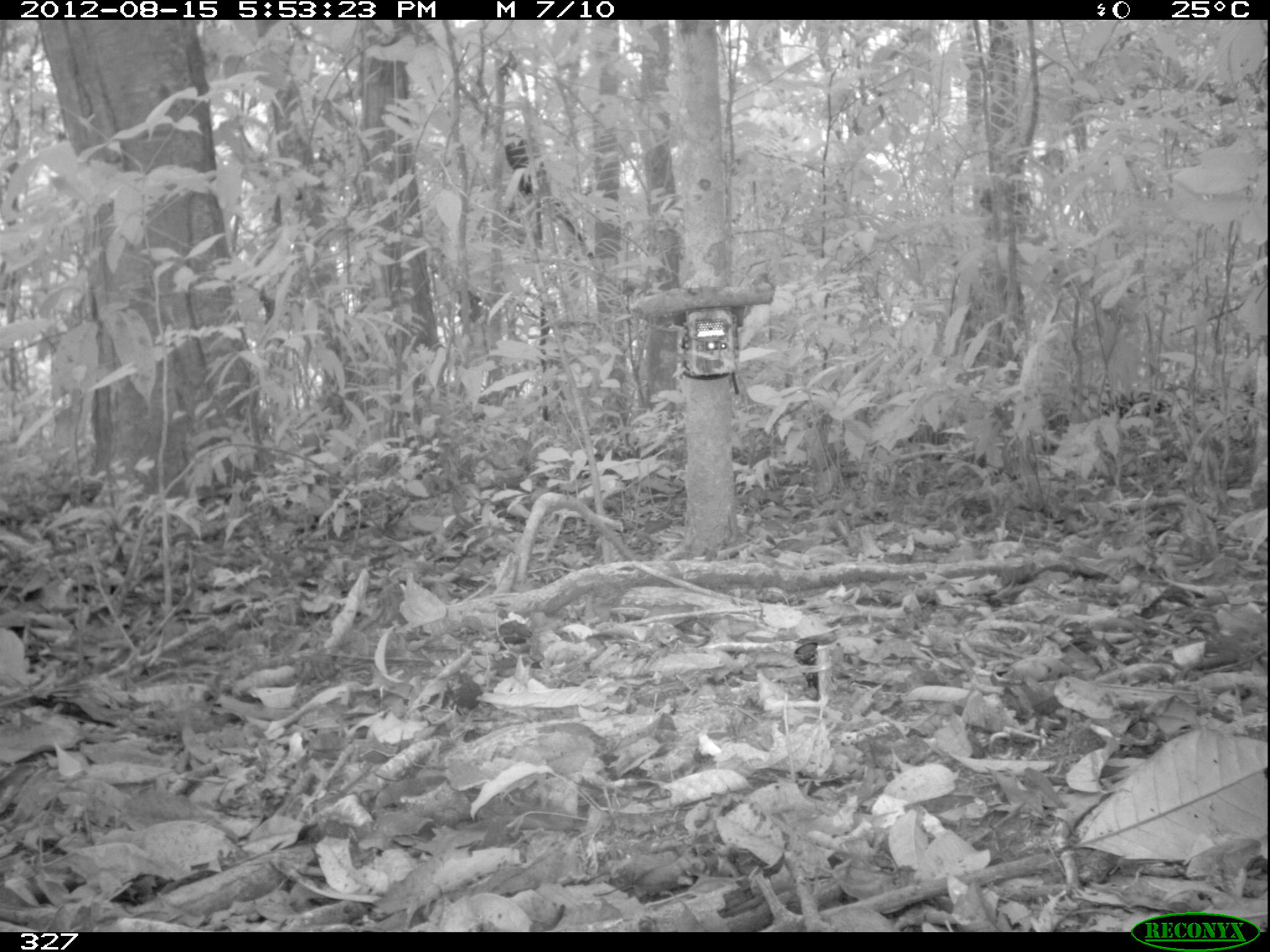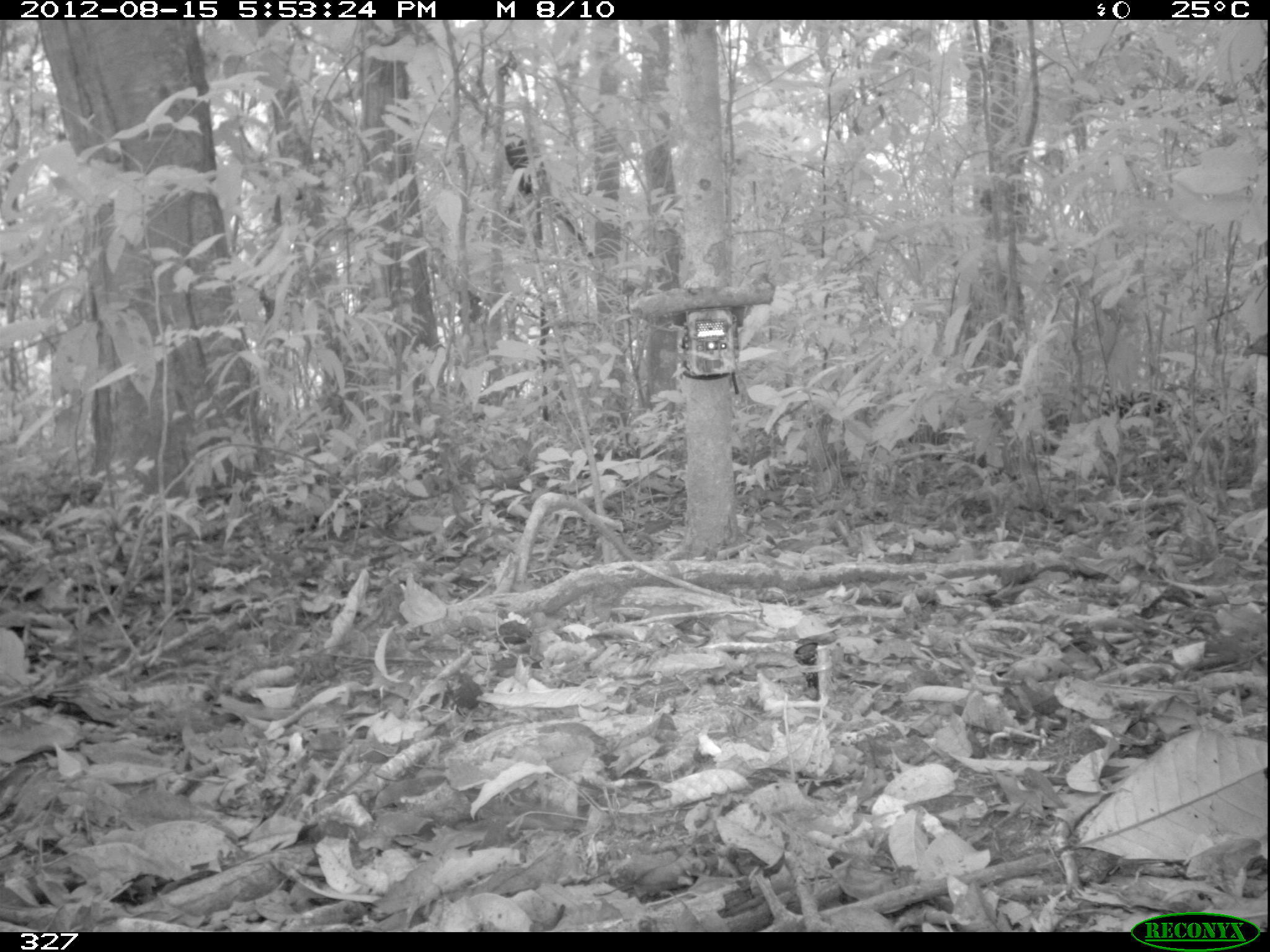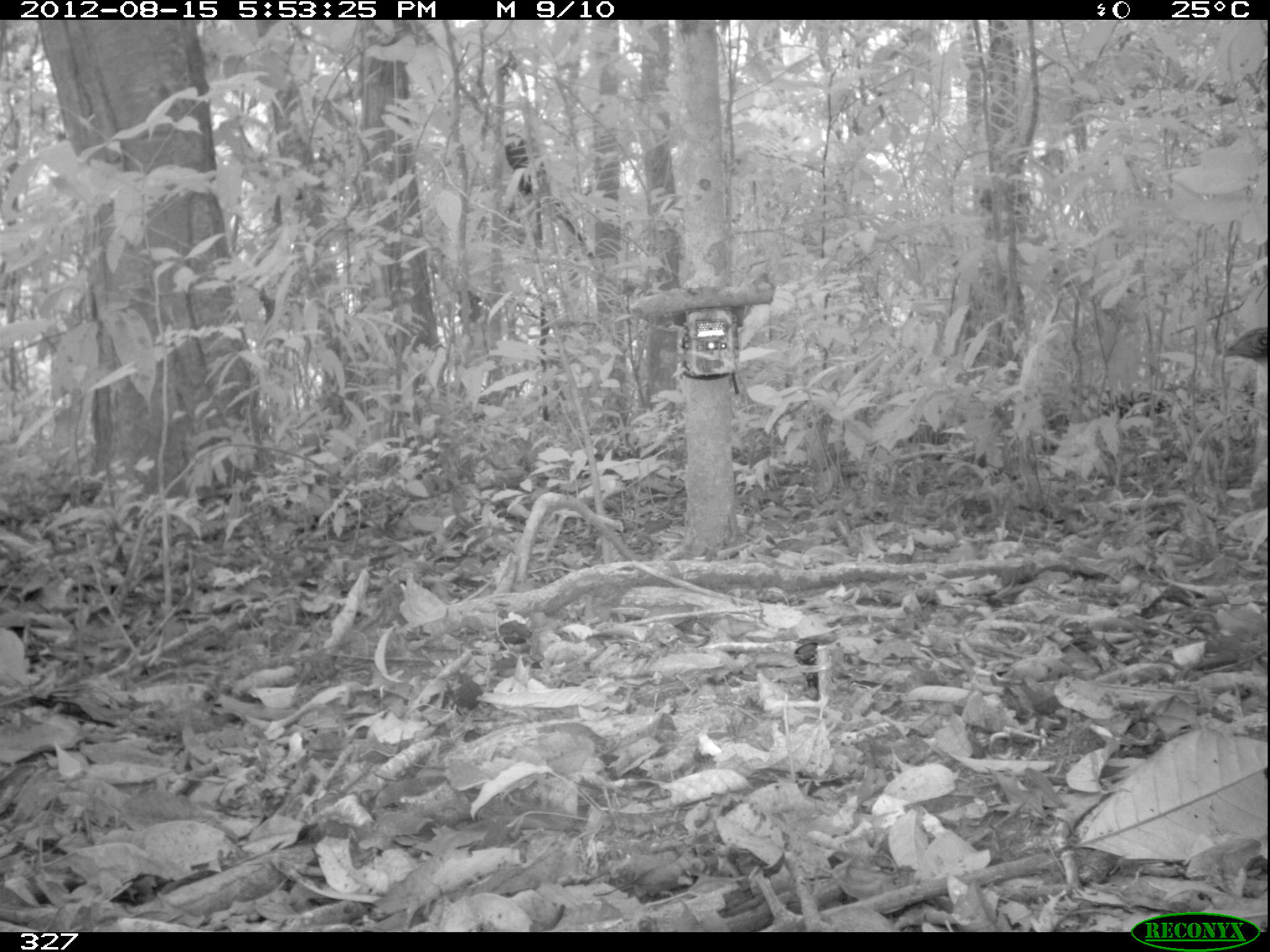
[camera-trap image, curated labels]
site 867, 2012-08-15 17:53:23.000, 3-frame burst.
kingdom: Animalia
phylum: Chordata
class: Aves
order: Galliformes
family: Cracidae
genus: Penelope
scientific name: Penelope jacquacu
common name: spix's guan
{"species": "Penelope jacquacu (spix's guan)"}